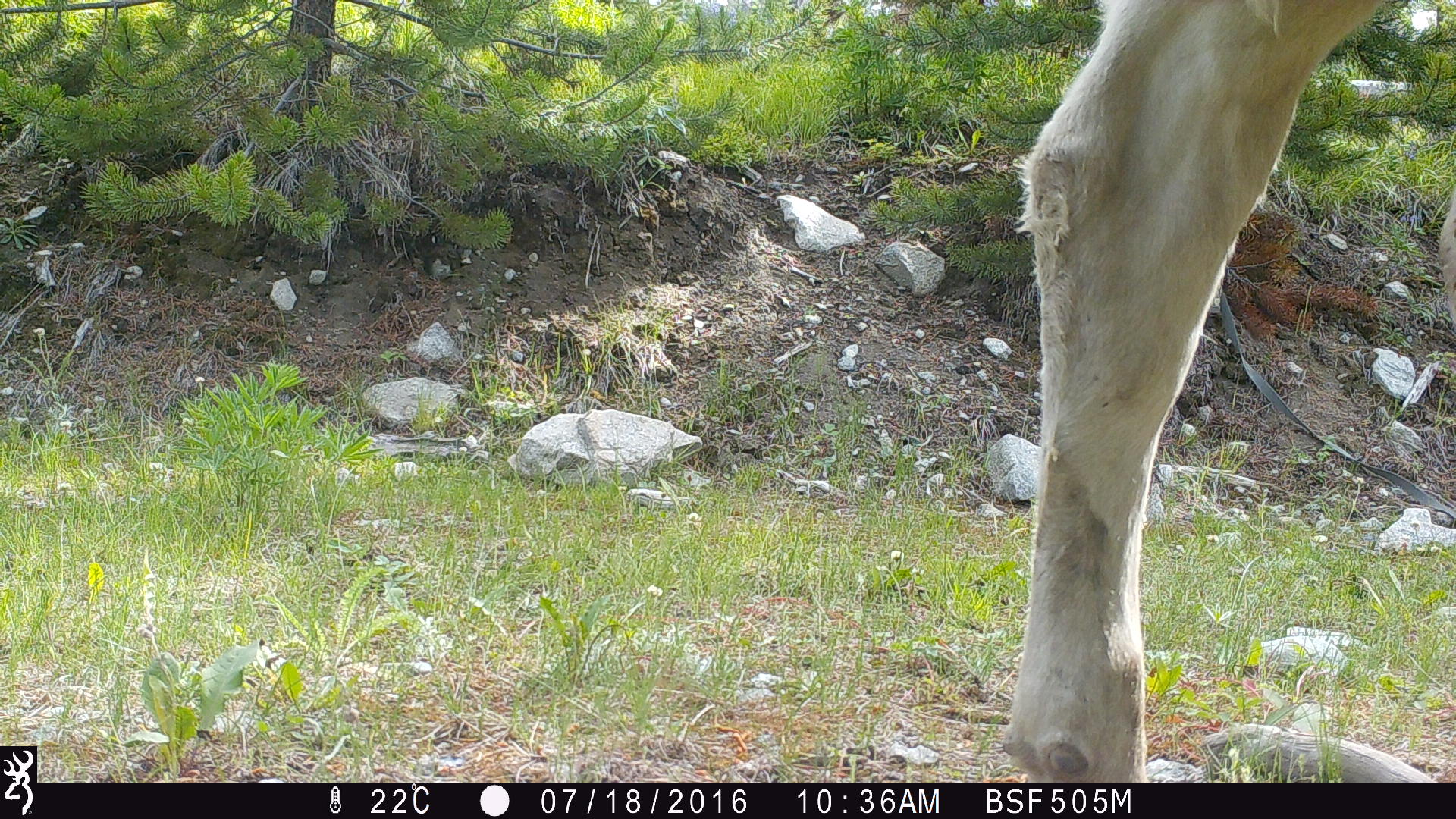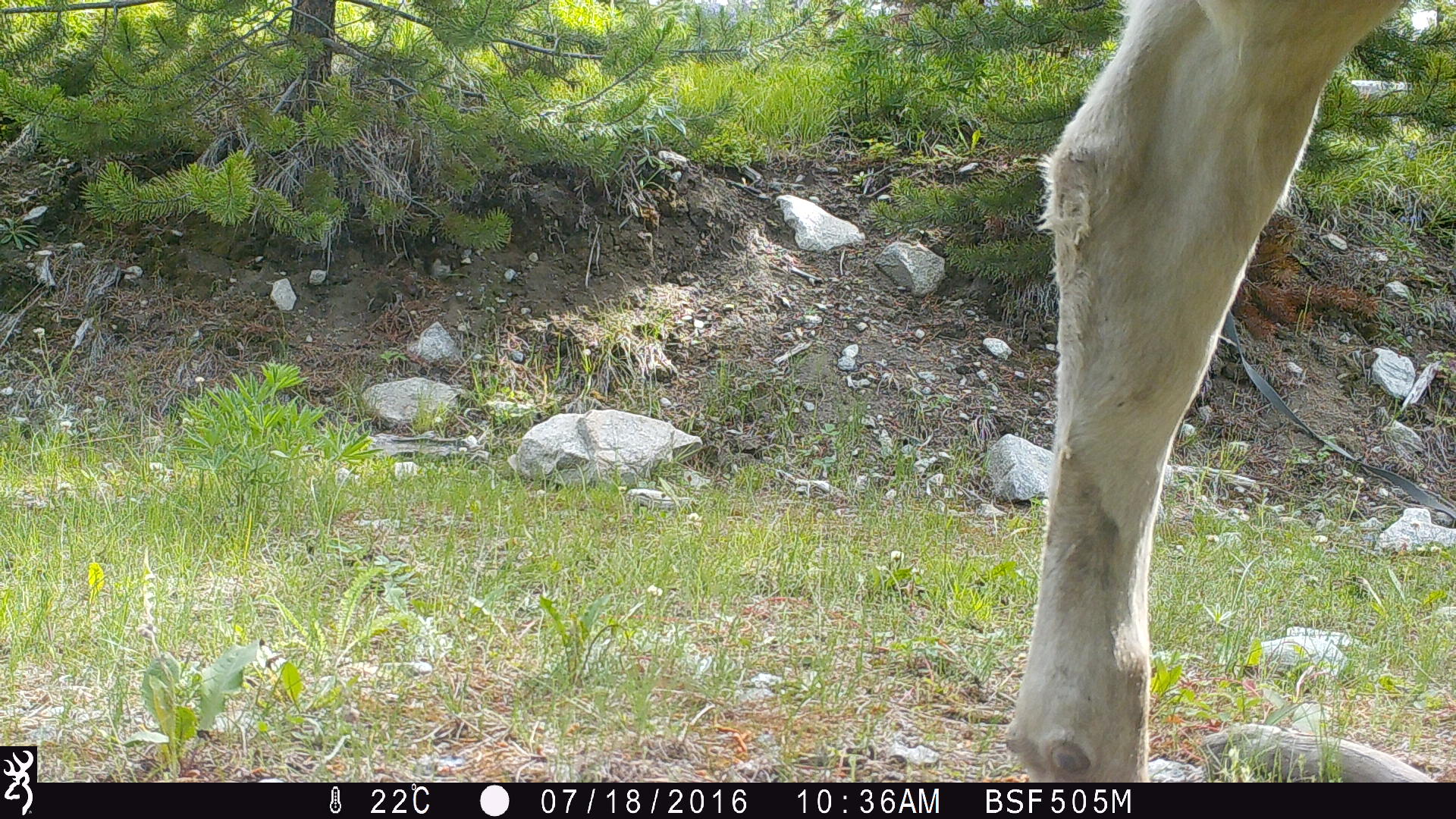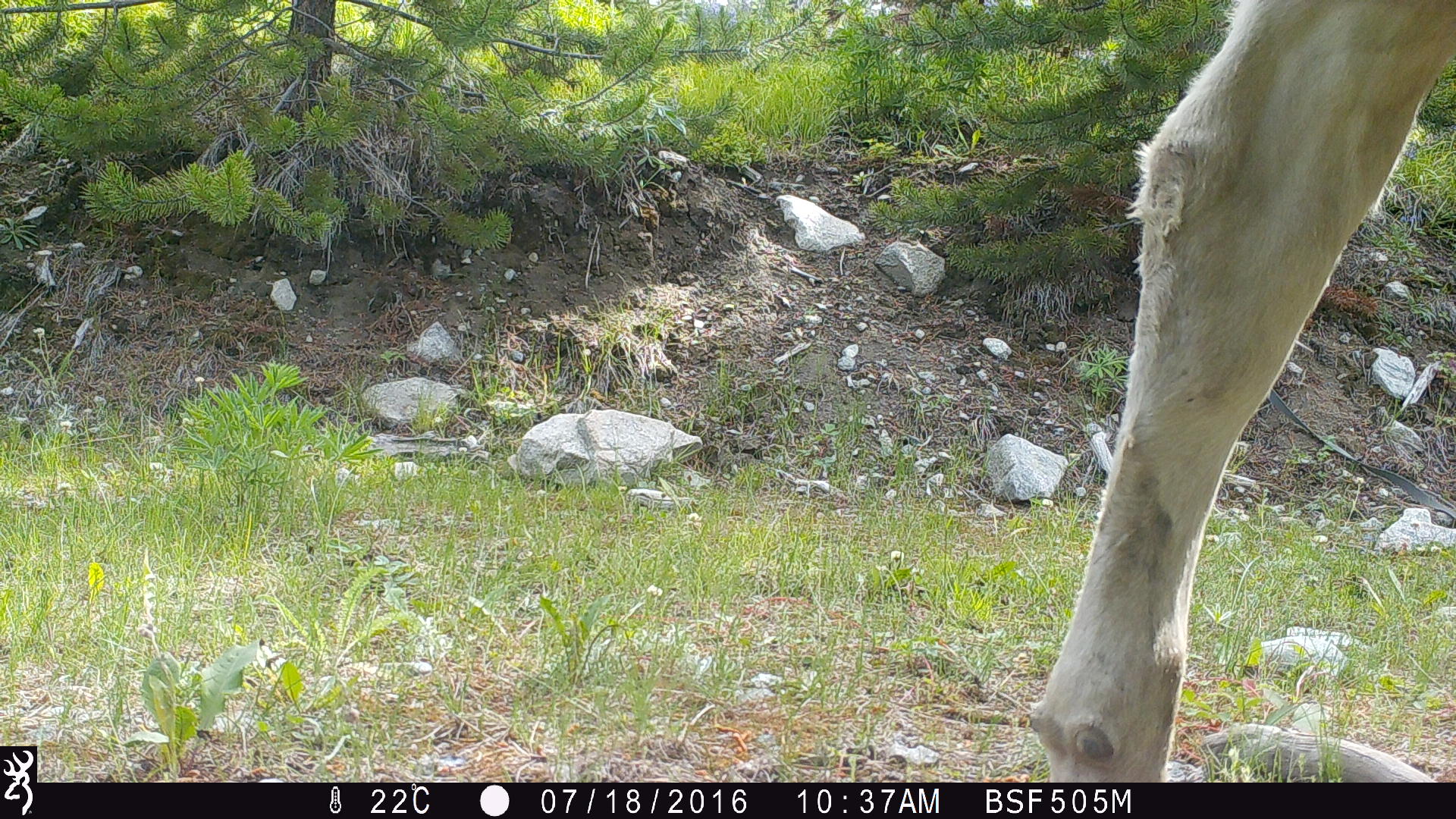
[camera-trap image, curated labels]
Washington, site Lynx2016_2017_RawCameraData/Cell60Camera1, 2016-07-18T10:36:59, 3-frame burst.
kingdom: Animalia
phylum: Chordata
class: Mammalia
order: Artiodactyla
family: Bovidae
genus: Bos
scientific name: Bos taurus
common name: domestic cattle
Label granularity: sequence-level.